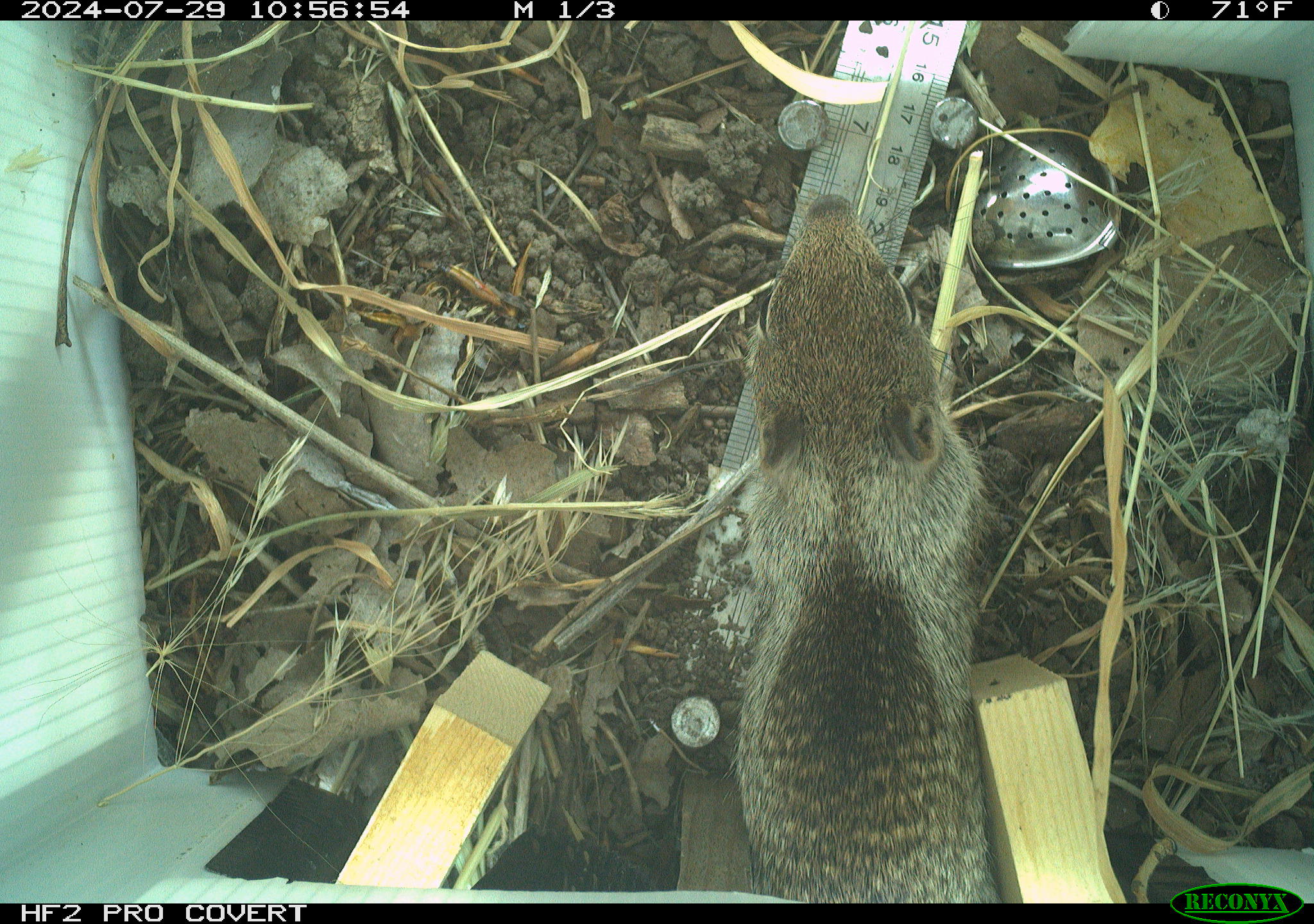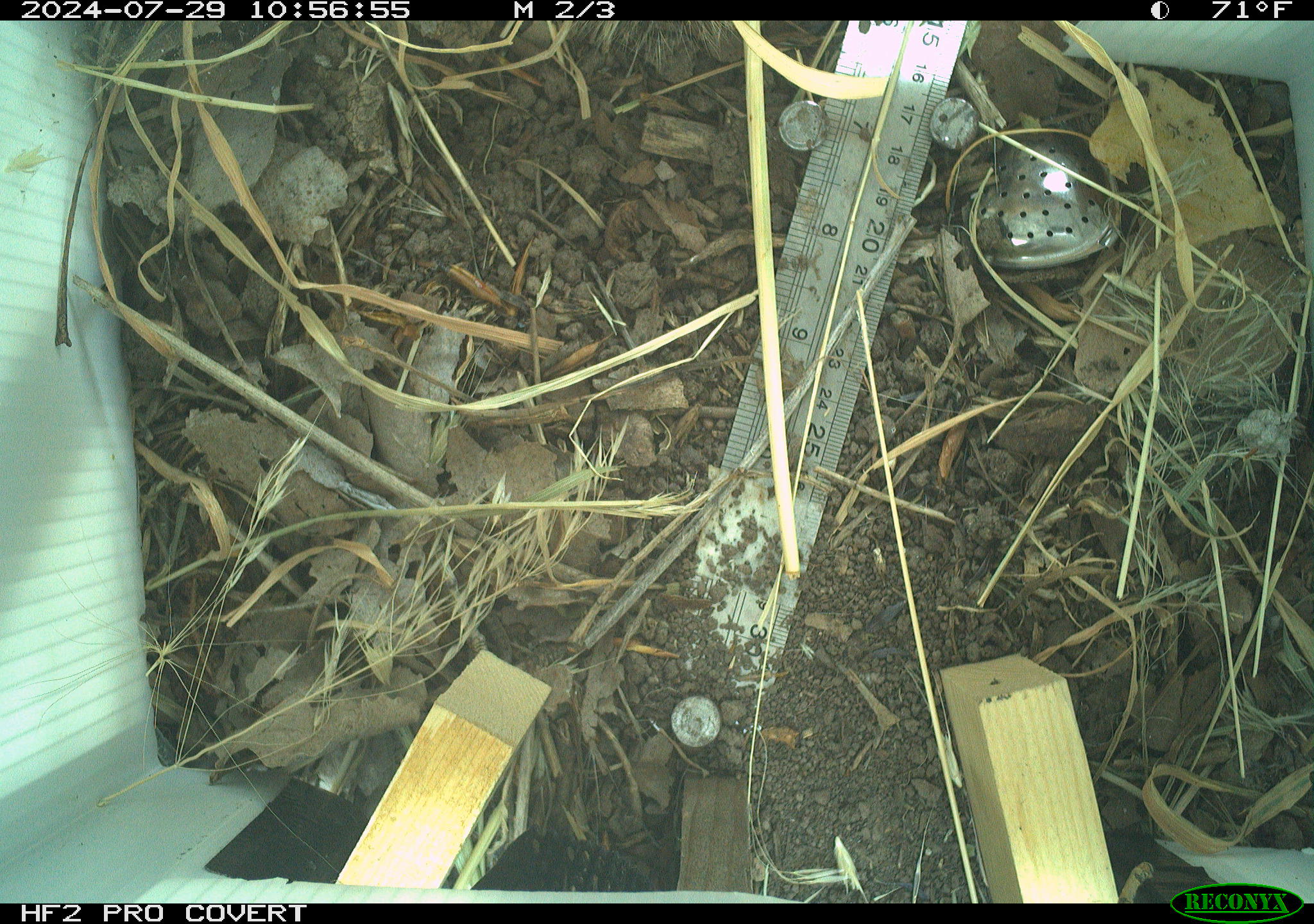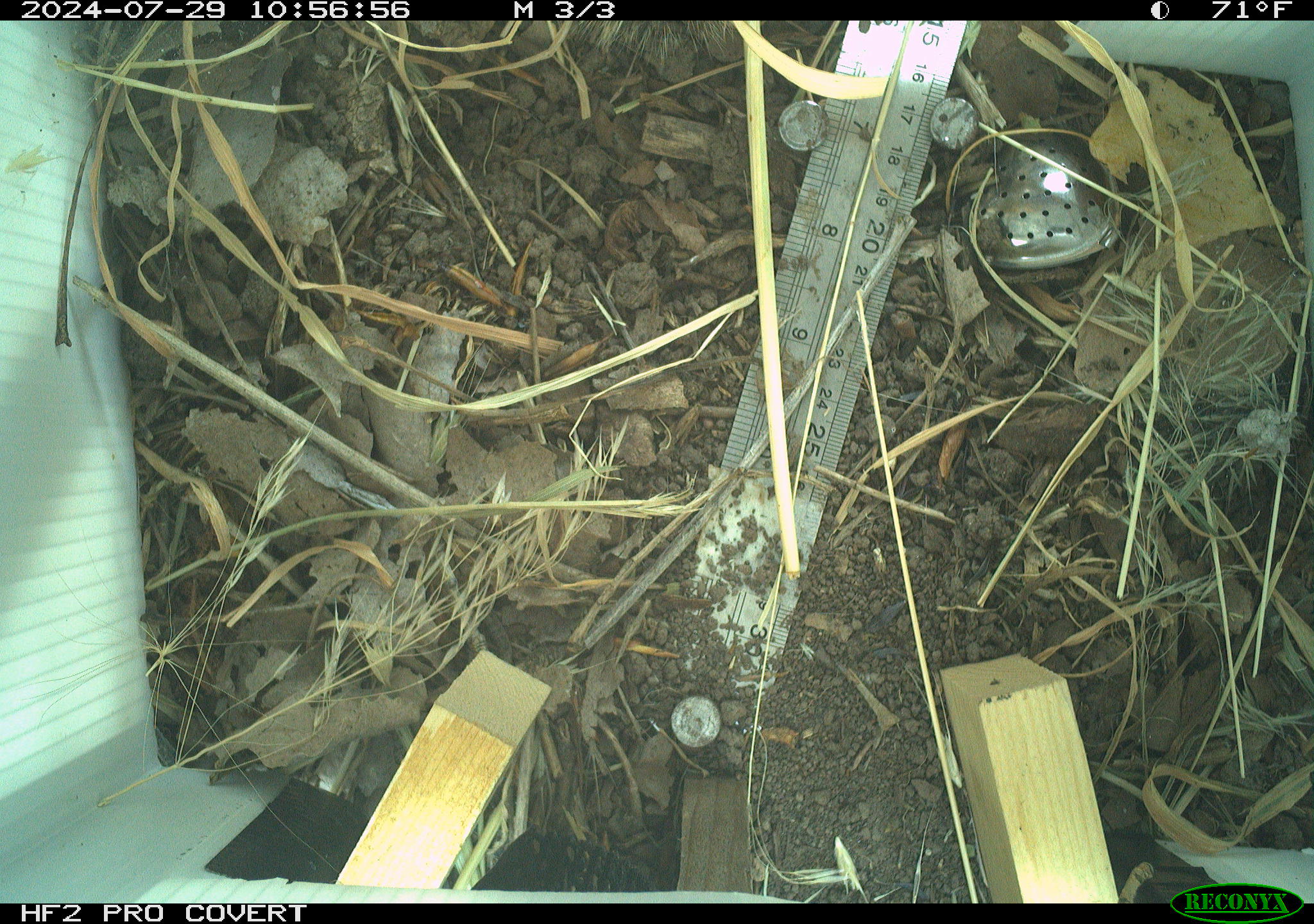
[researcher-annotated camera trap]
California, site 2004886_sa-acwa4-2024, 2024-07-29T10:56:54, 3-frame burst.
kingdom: Animalia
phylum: Chordata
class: Mammalia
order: Rodentia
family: Sciuridae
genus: Otospermophilus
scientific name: Otospermophilus beecheyi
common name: california ground squirrel